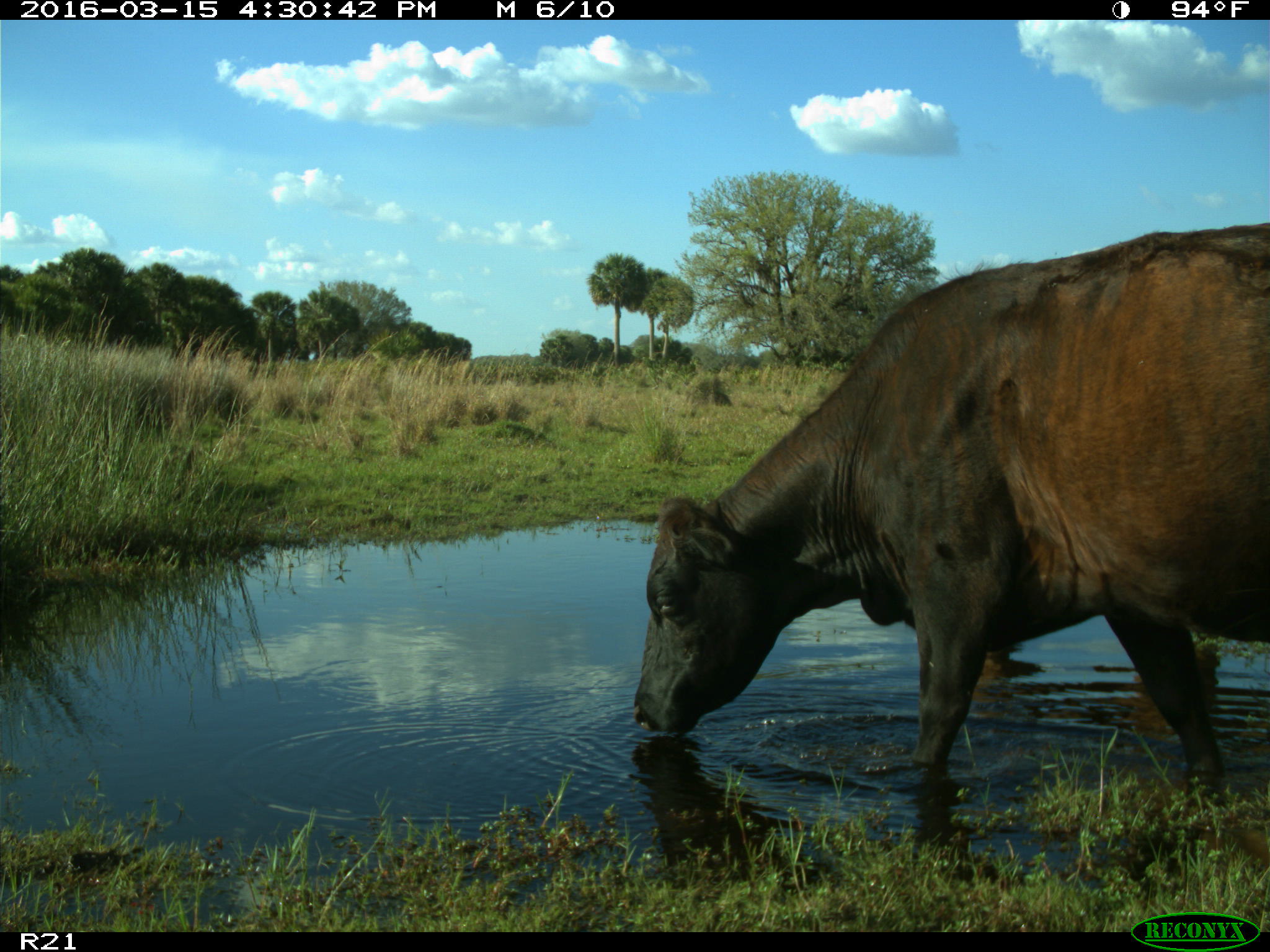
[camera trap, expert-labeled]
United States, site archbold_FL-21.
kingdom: Animalia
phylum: Chordata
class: Mammalia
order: Artiodactyla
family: Bovidae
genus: Bos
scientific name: Bos taurus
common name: domestic cow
Bos taurus (domestic cow).